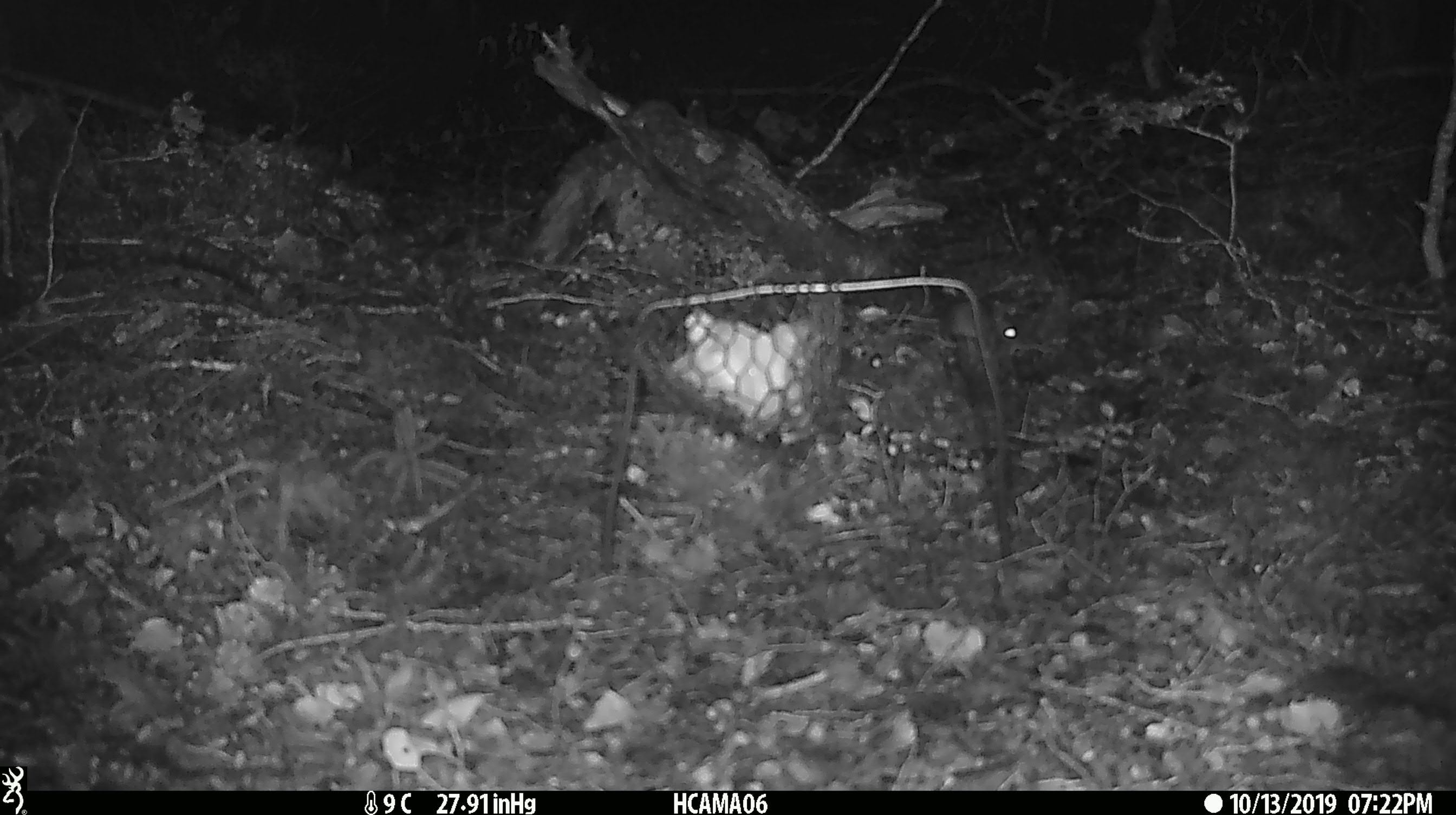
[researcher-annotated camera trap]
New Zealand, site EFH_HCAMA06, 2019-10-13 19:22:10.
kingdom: Animalia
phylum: Chordata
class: Mammalia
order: Rodentia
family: Muridae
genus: Mus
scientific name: Mus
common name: mouse